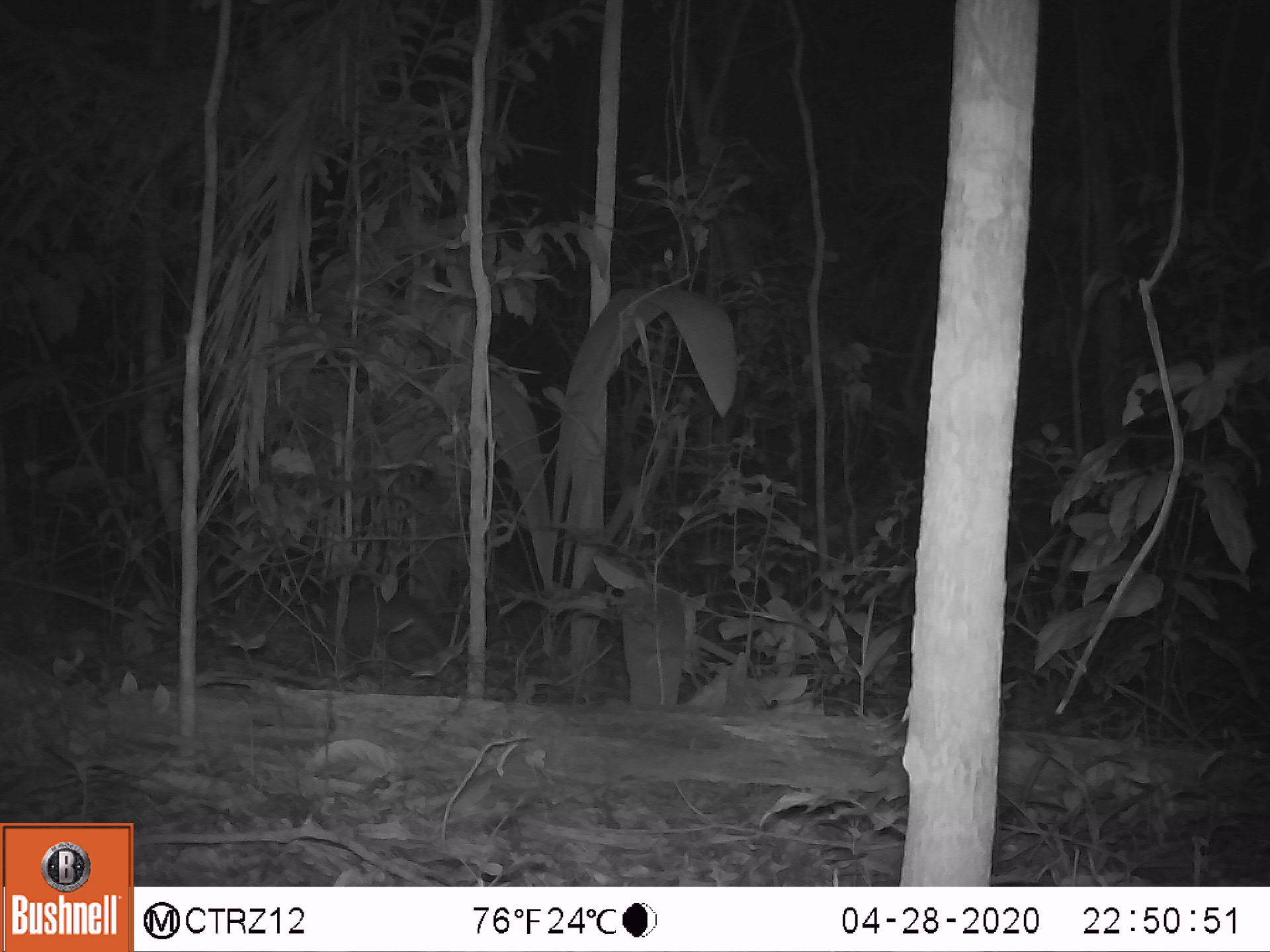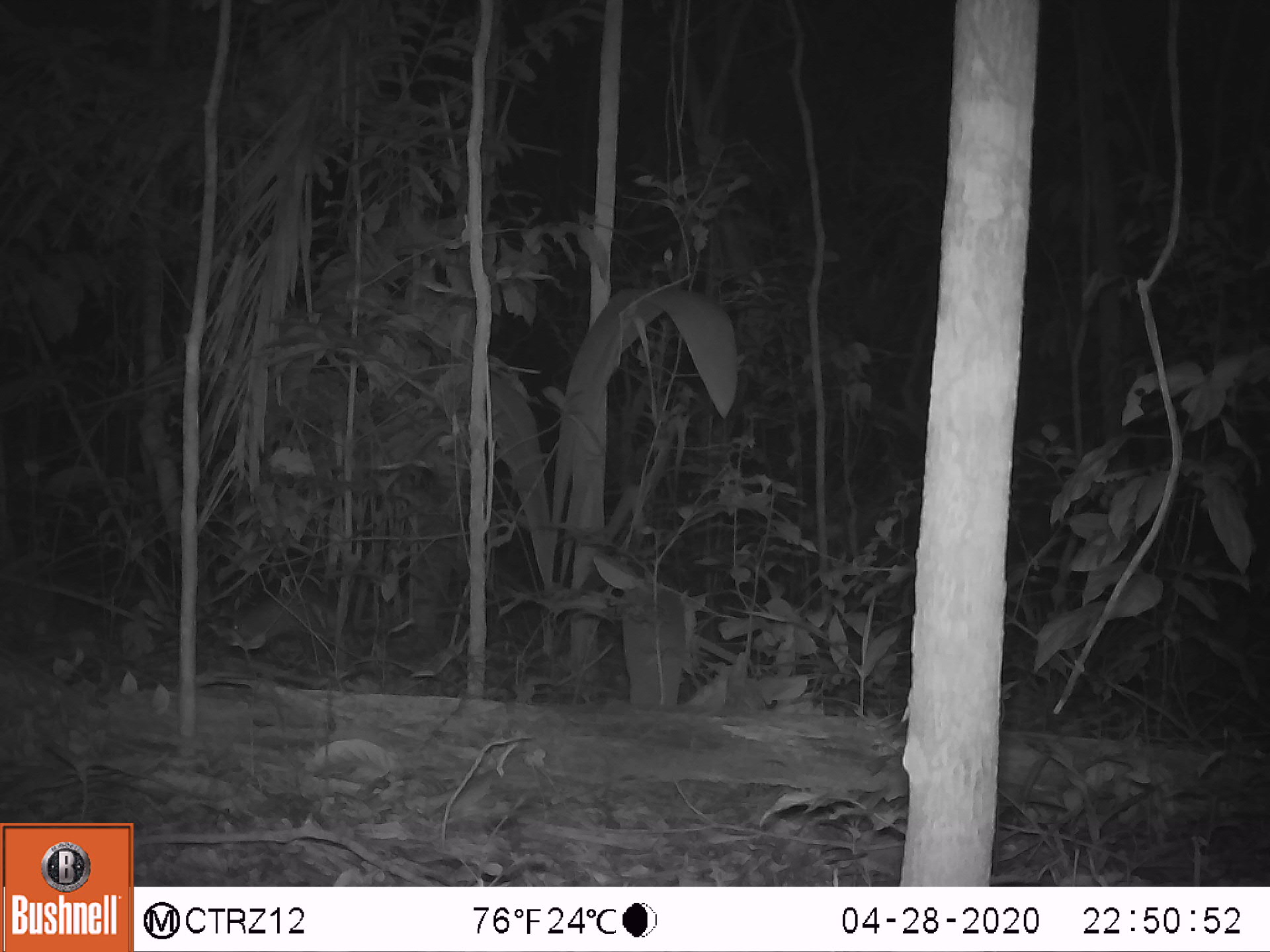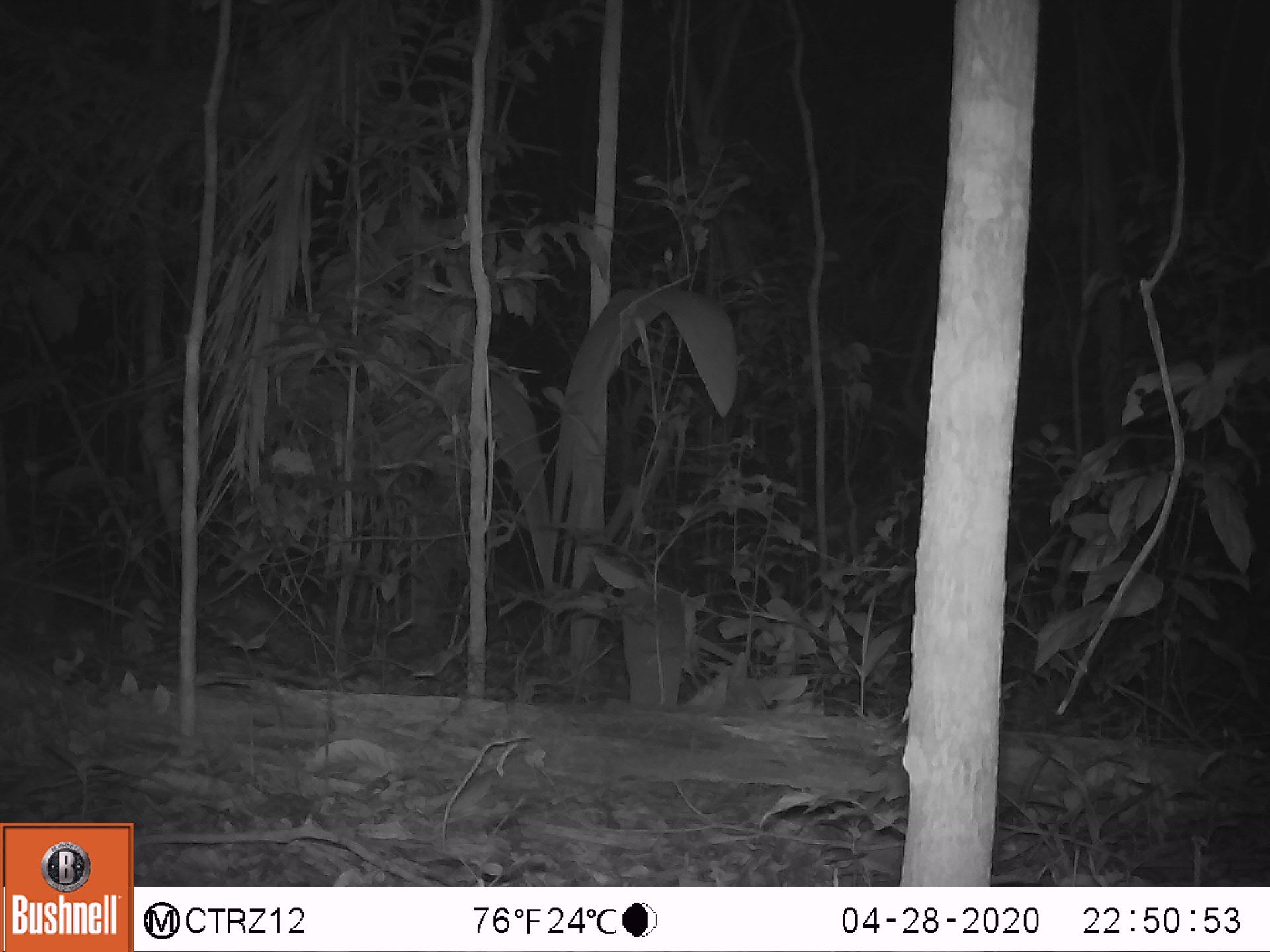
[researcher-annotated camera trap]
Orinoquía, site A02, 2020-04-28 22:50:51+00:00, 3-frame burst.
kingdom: Animalia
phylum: Chordata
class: Mammalia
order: Cingulata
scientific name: Cingulata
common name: armadillo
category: unknown armadillo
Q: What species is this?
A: Unknown armadillo (armadillo) (Cingulata).